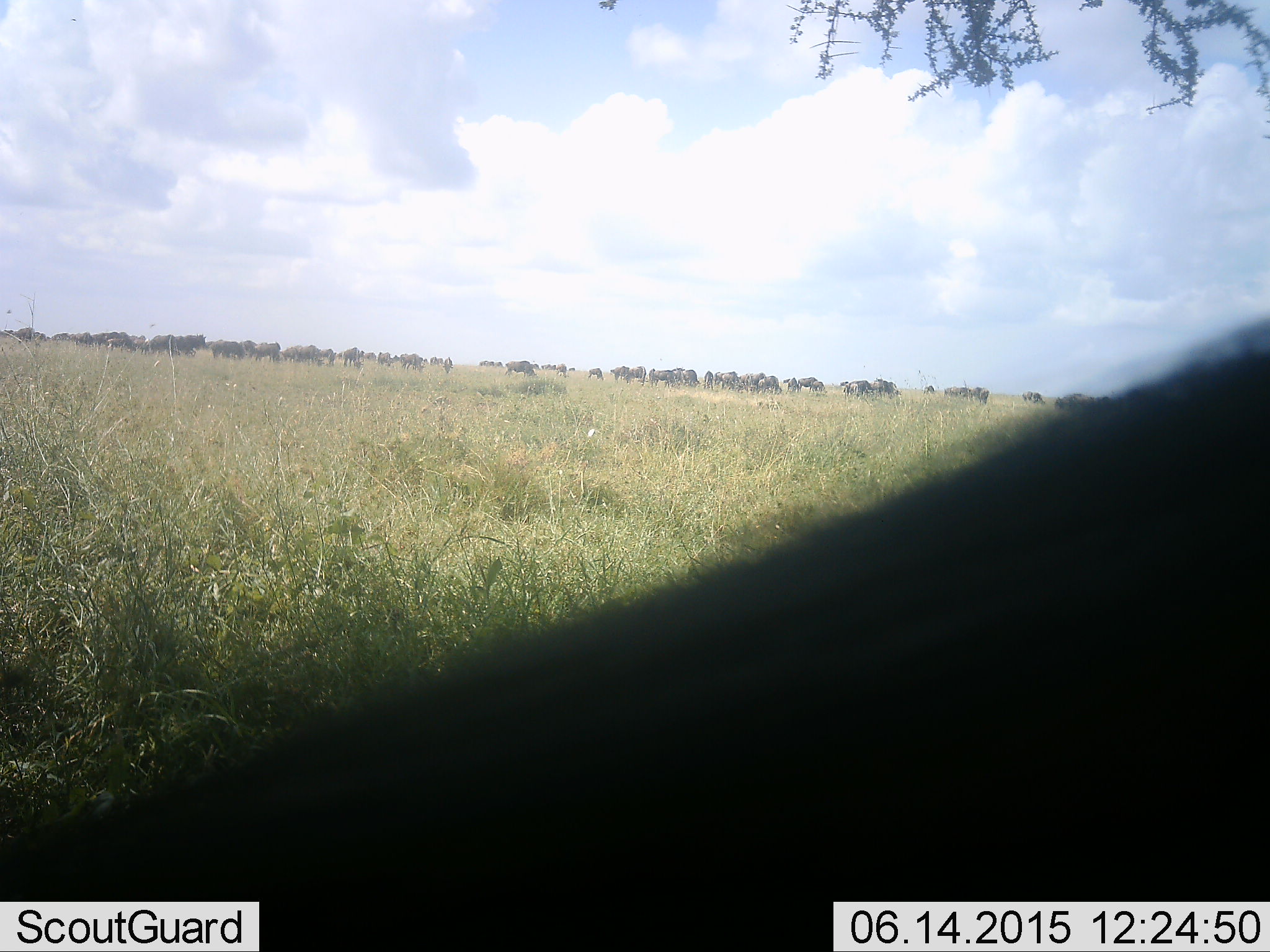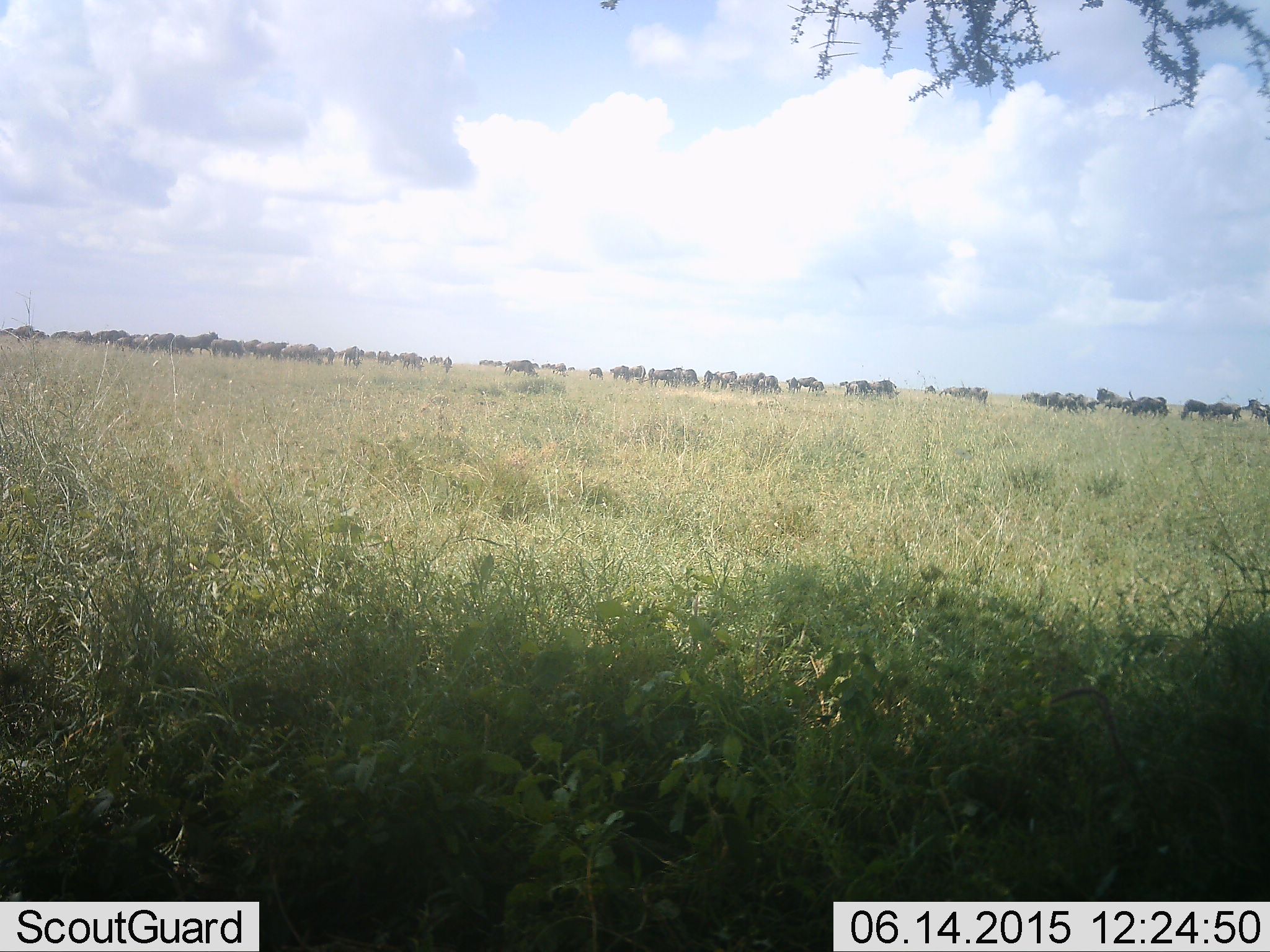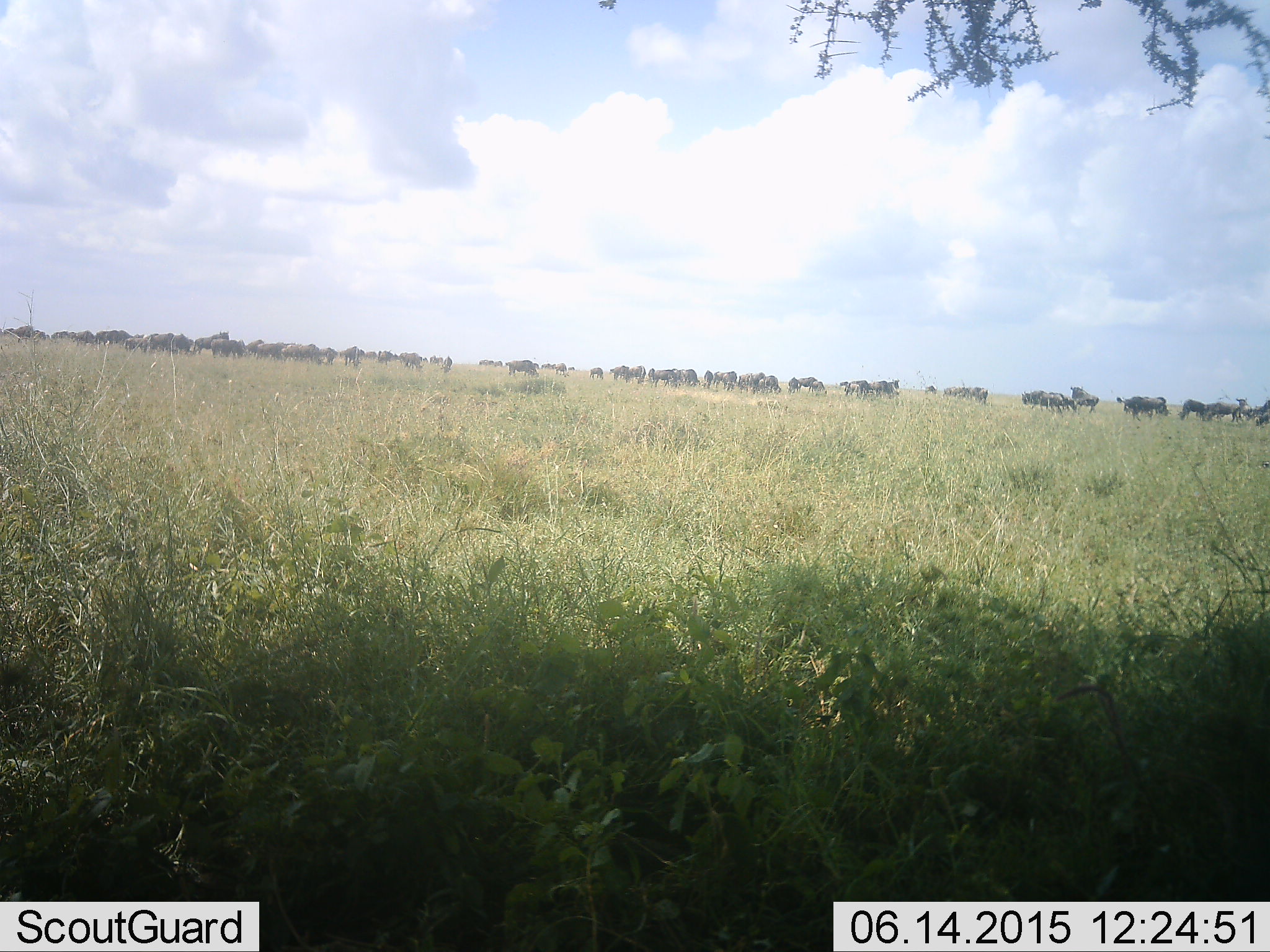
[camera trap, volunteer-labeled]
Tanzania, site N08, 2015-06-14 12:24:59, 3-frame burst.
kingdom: Animalia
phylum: Chordata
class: Mammalia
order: Artiodactyla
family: Bovidae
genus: Connochaetes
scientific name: Connochaetes taurinus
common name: blue wildebeest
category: wildebeest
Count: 51+.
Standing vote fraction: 55%.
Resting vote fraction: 0%.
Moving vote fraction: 82%.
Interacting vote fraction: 9%.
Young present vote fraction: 0%.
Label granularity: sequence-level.